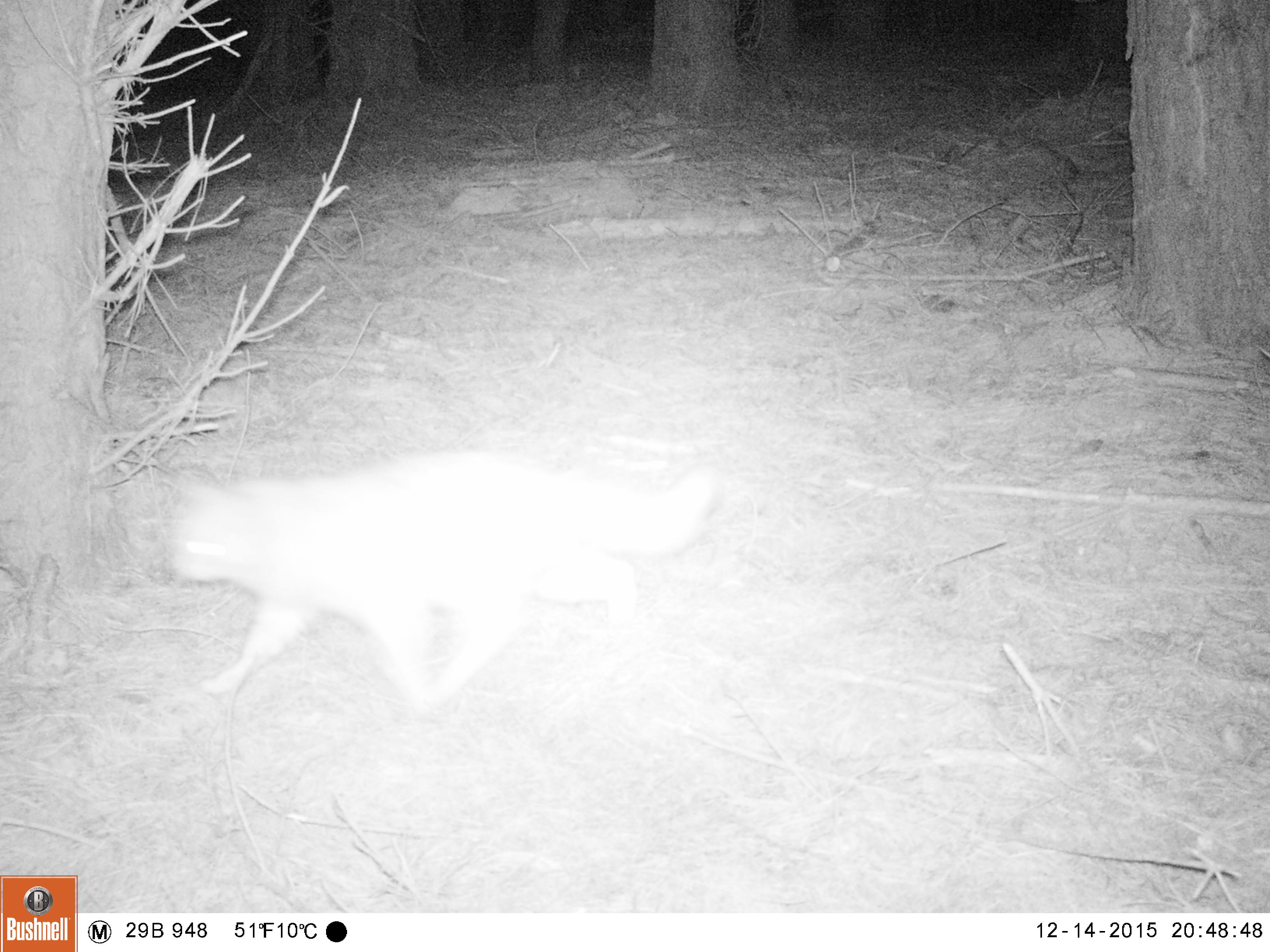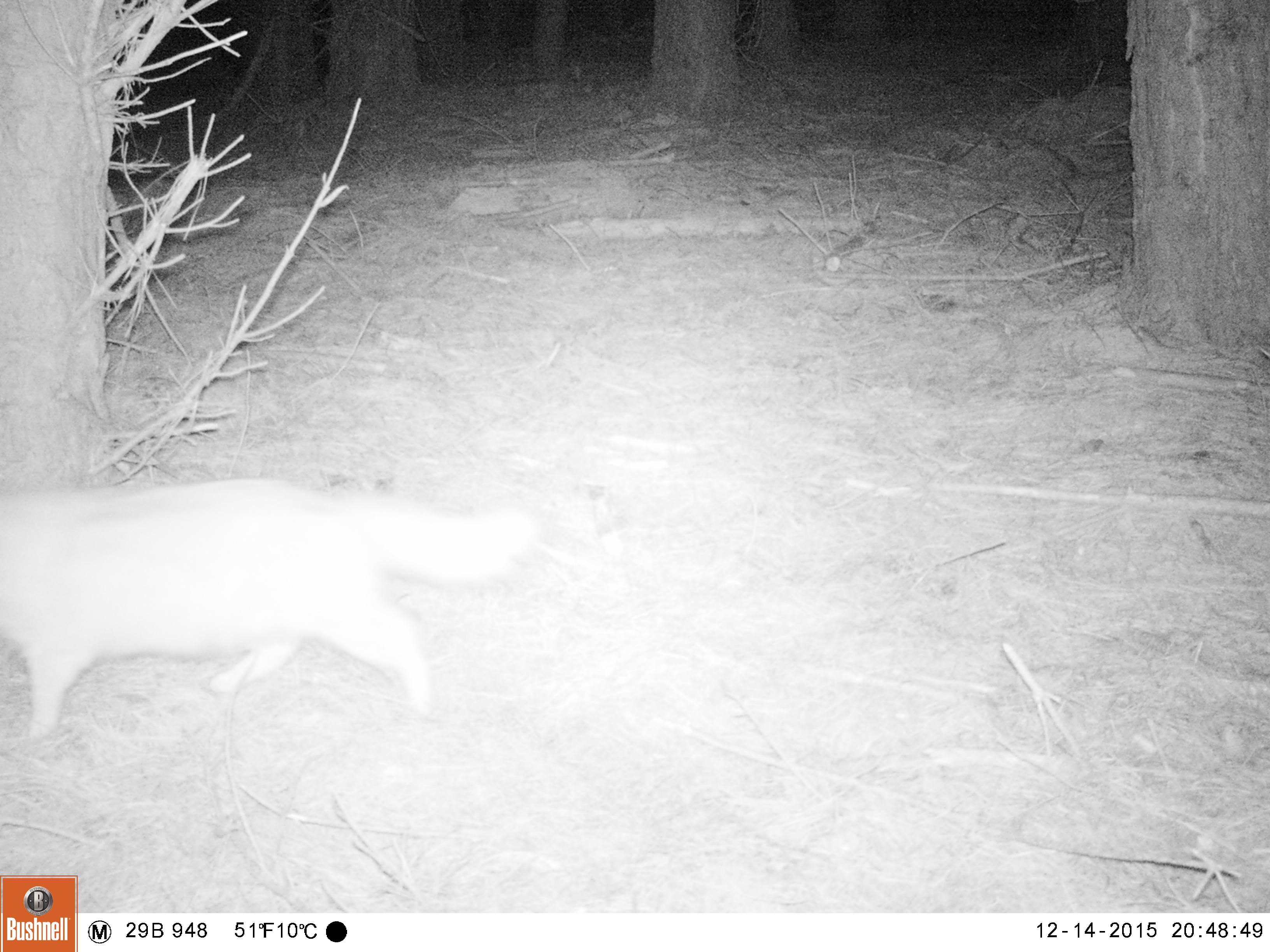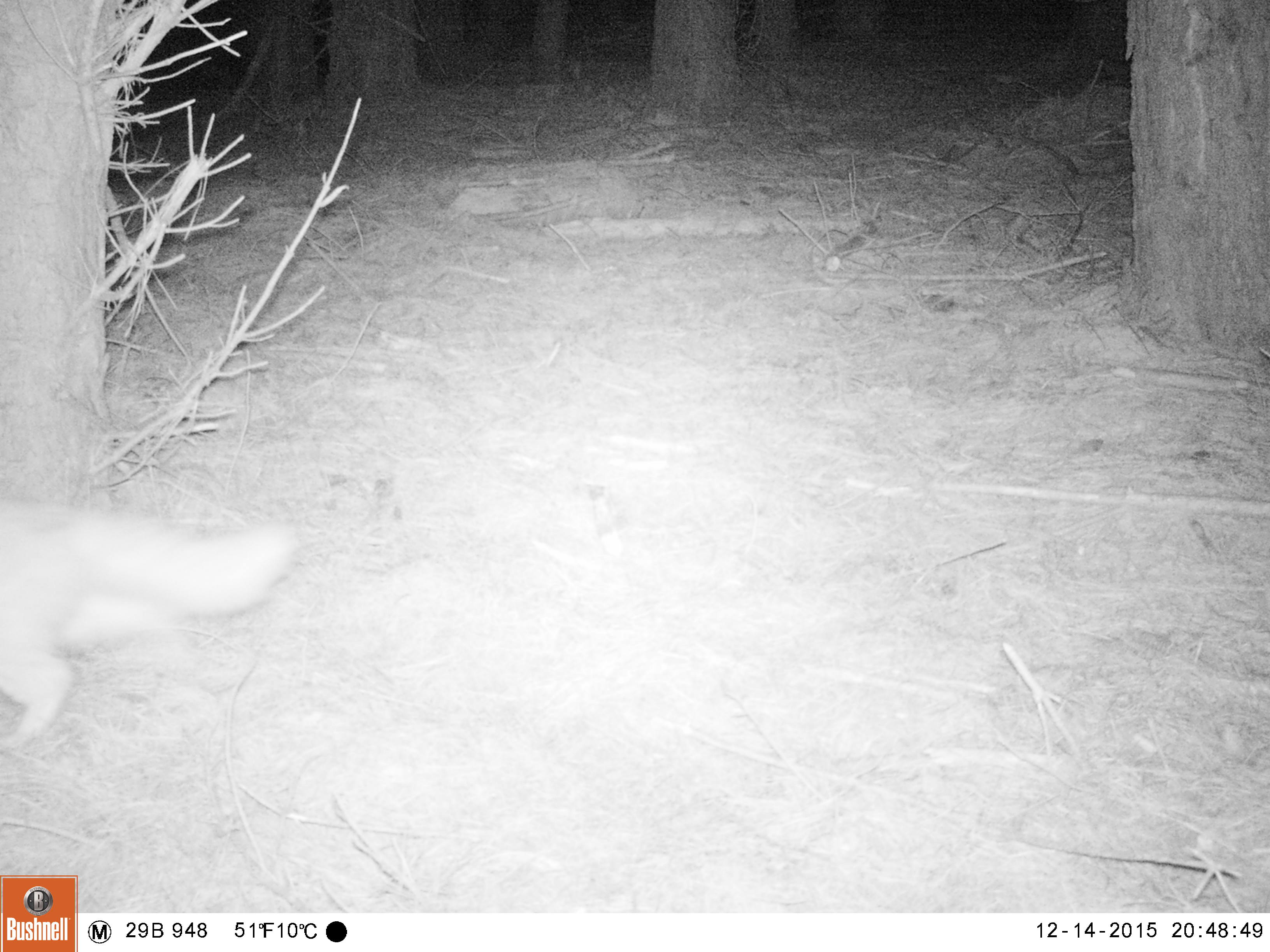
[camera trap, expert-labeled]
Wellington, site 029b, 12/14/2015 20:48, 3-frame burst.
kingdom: Animalia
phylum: Chordata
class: Mammalia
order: Carnivora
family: Felidae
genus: Felis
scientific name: Felis catus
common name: cat